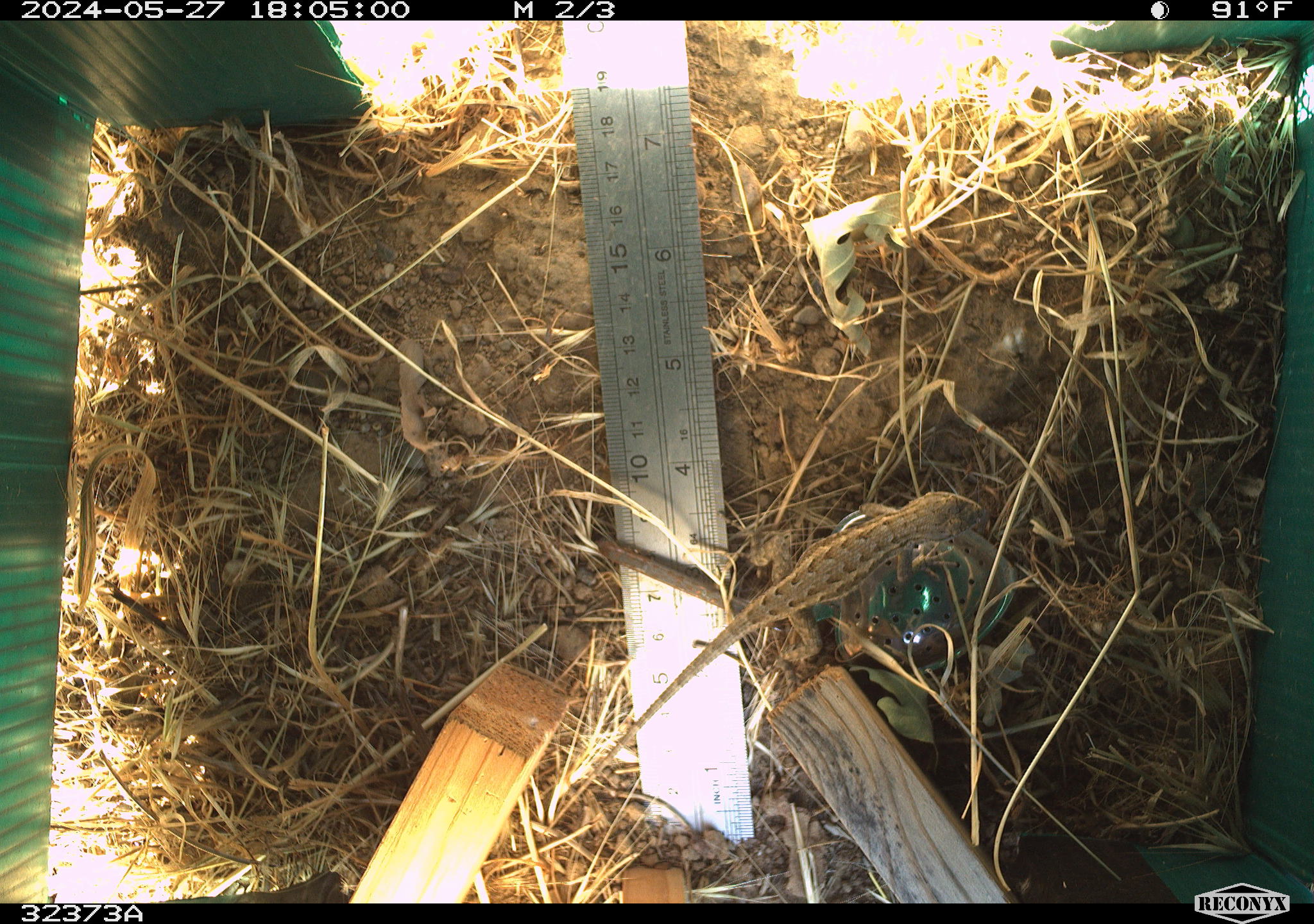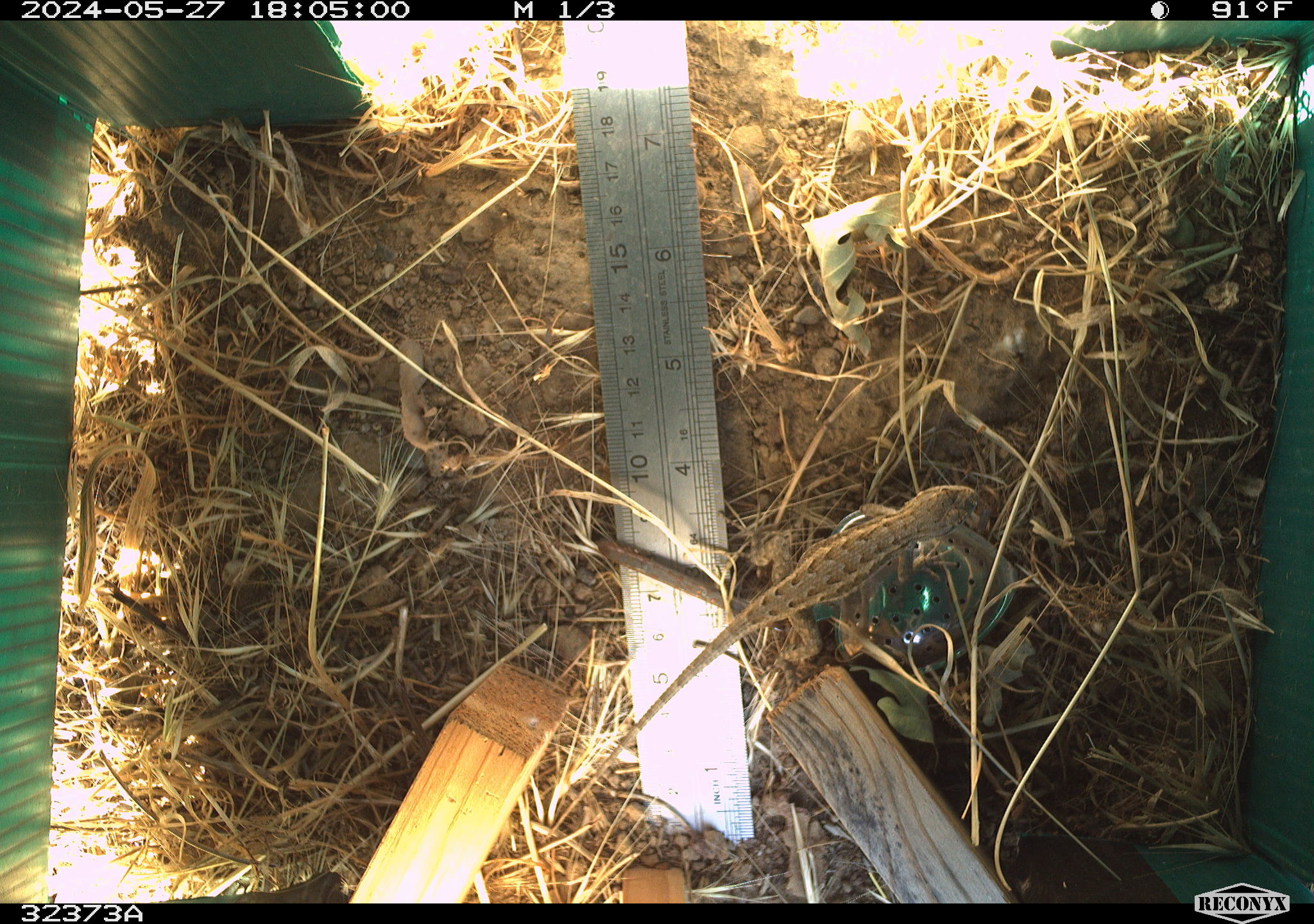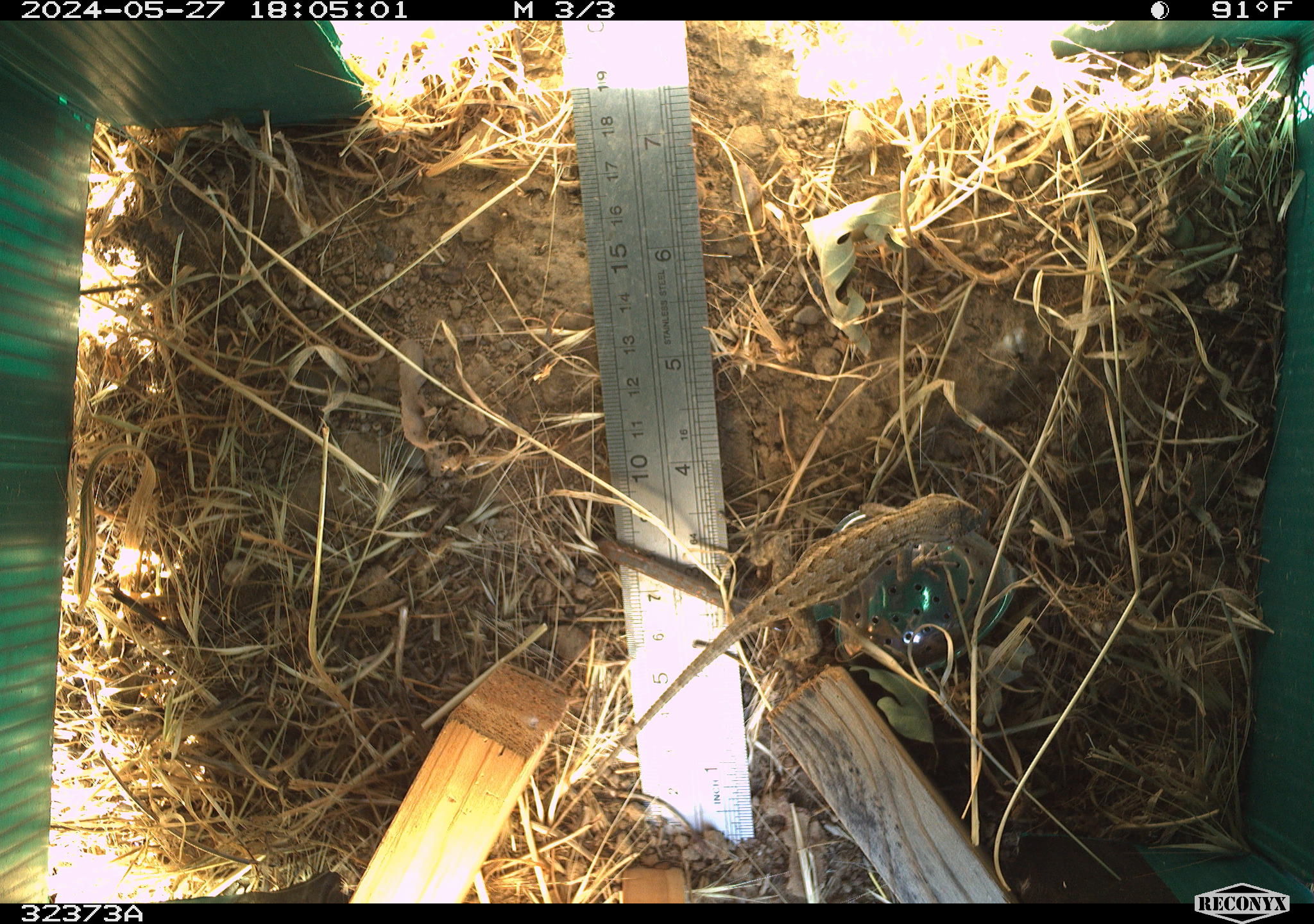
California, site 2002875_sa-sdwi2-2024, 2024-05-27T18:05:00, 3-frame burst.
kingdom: Animalia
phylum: Chordata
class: Reptilia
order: Squamata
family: Phrynosomatidae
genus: Sceloporus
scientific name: Sceloporus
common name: spiny lizards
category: sceloporus species